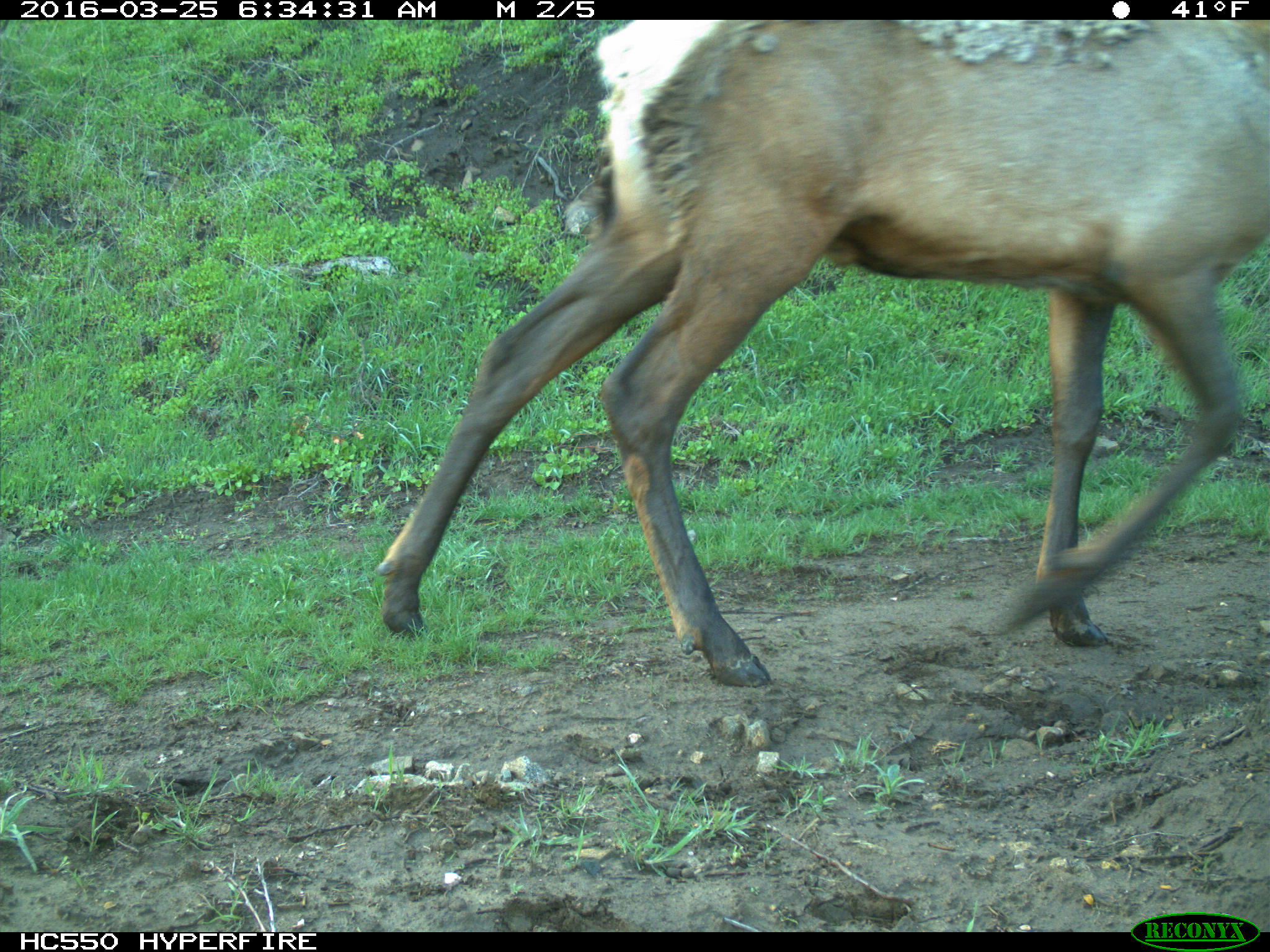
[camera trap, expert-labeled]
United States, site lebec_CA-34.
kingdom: Animalia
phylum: Chordata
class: Mammalia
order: Artiodactyla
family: Cervidae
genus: Cervus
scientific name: Cervus canadensis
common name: elk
Cervus canadensis (elk).